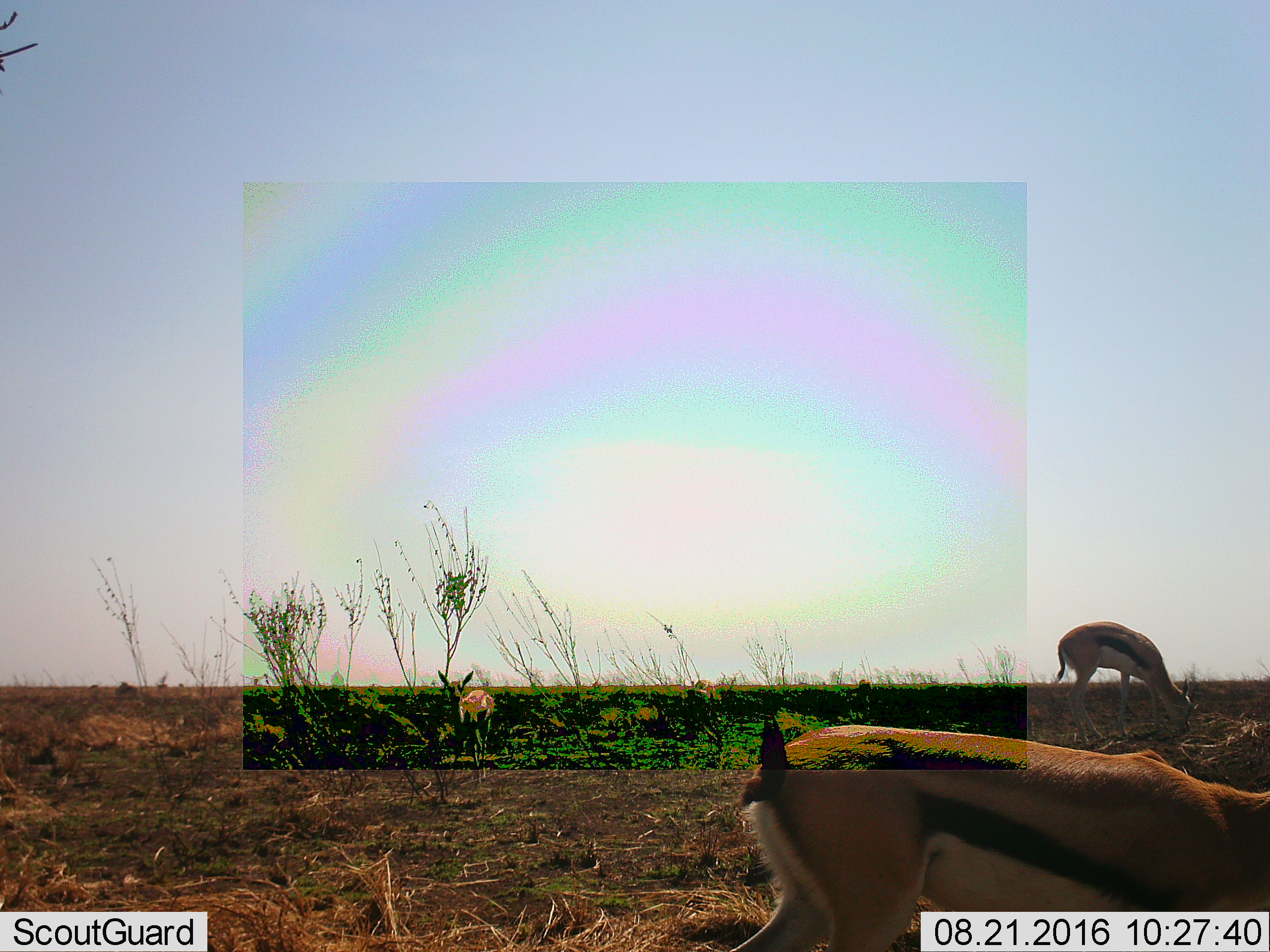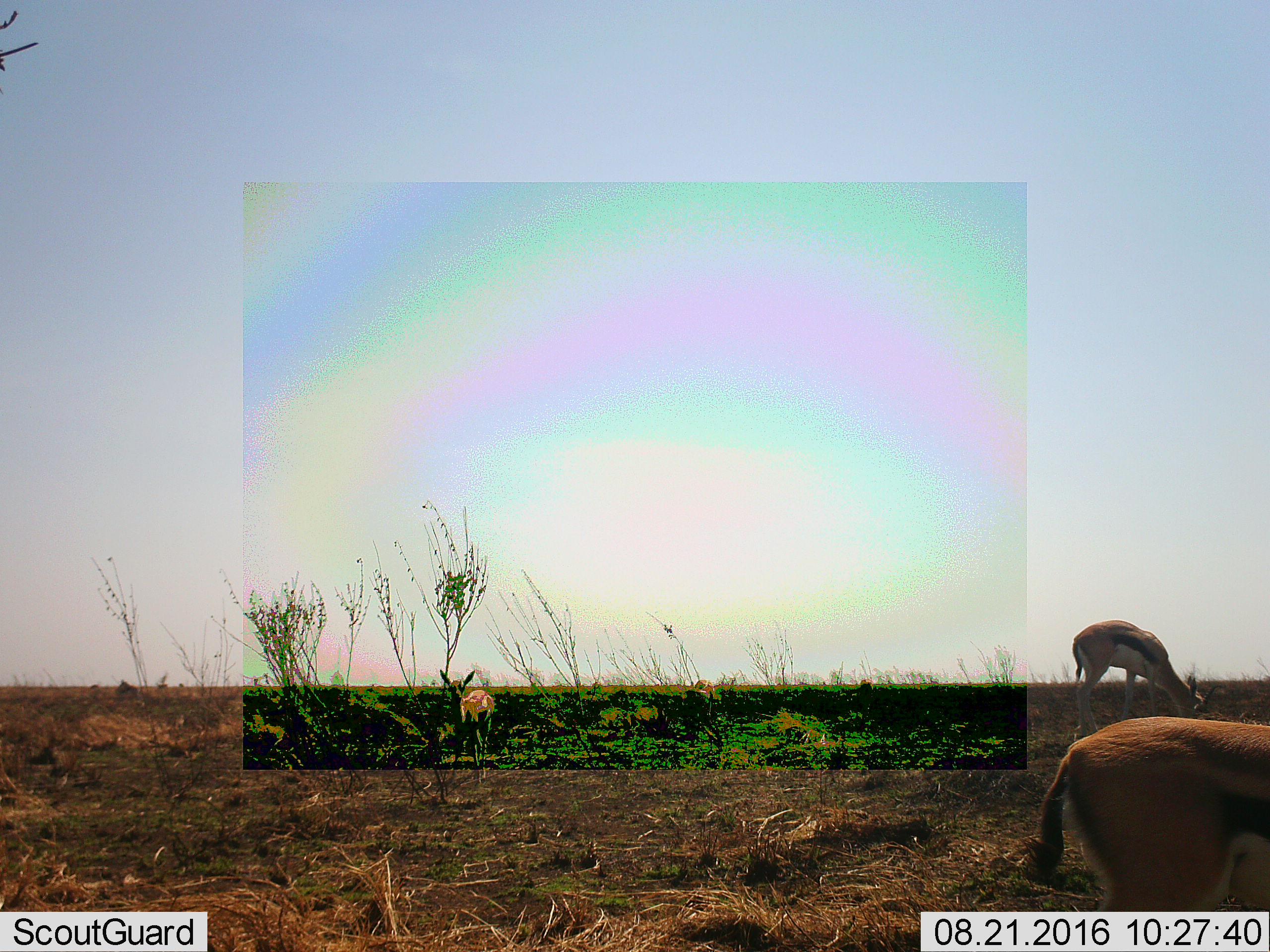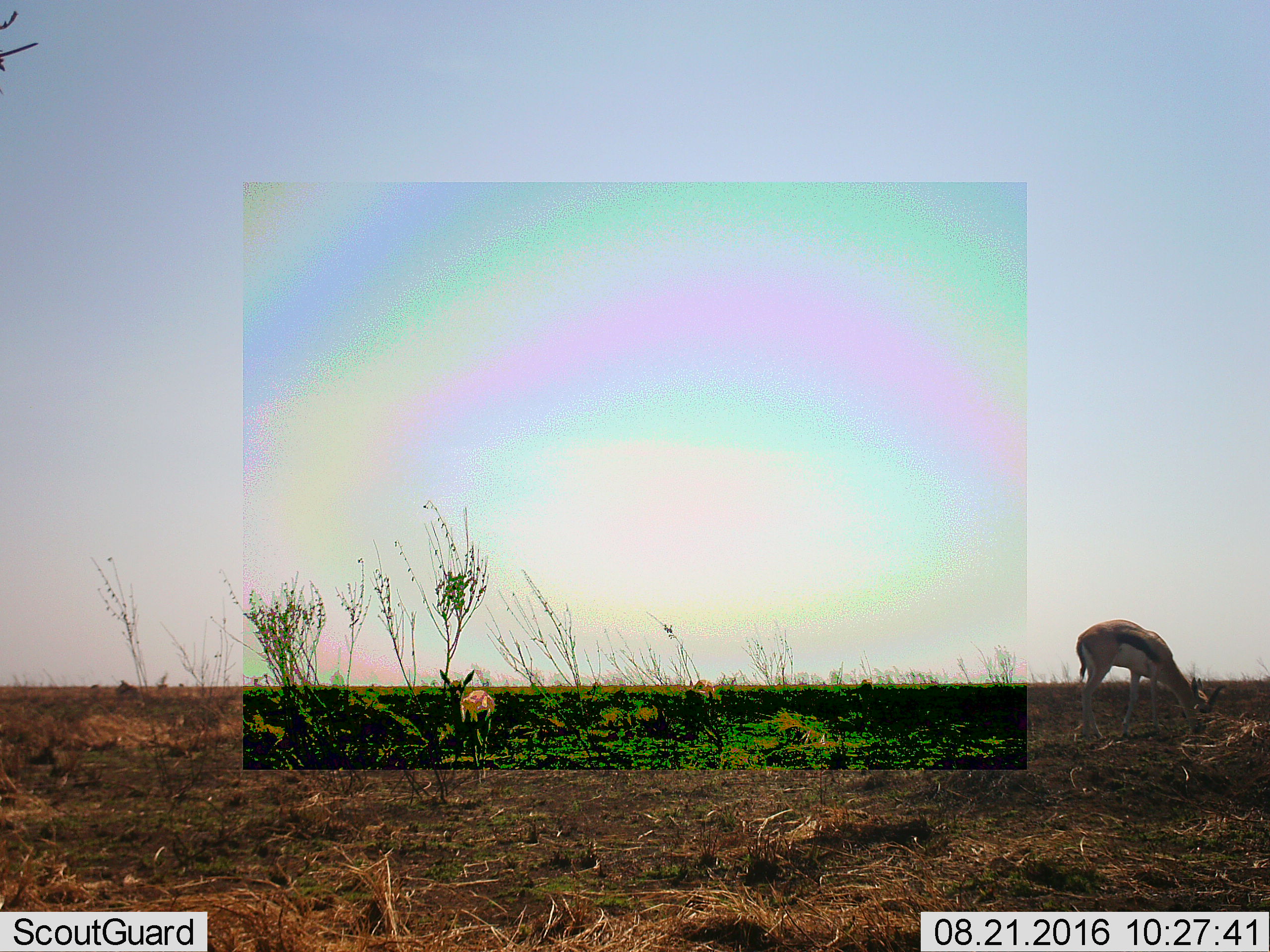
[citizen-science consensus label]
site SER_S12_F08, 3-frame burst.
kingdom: Animalia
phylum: Chordata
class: Mammalia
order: Artiodactyla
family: Bovidae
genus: Eudorcas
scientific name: Eudorcas thomsonii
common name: thomson's gazelle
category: gazellethomsons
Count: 3.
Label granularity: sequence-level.